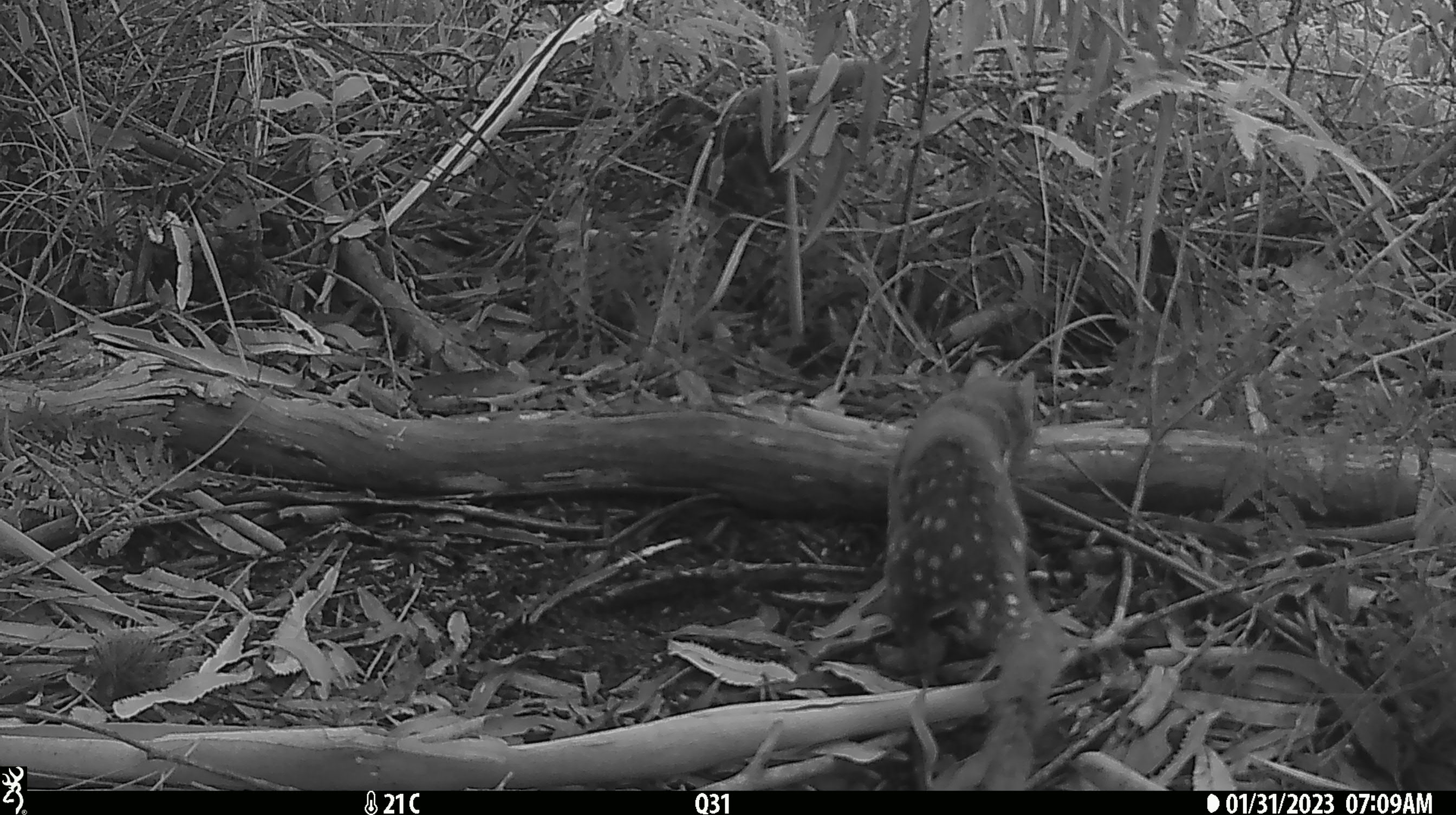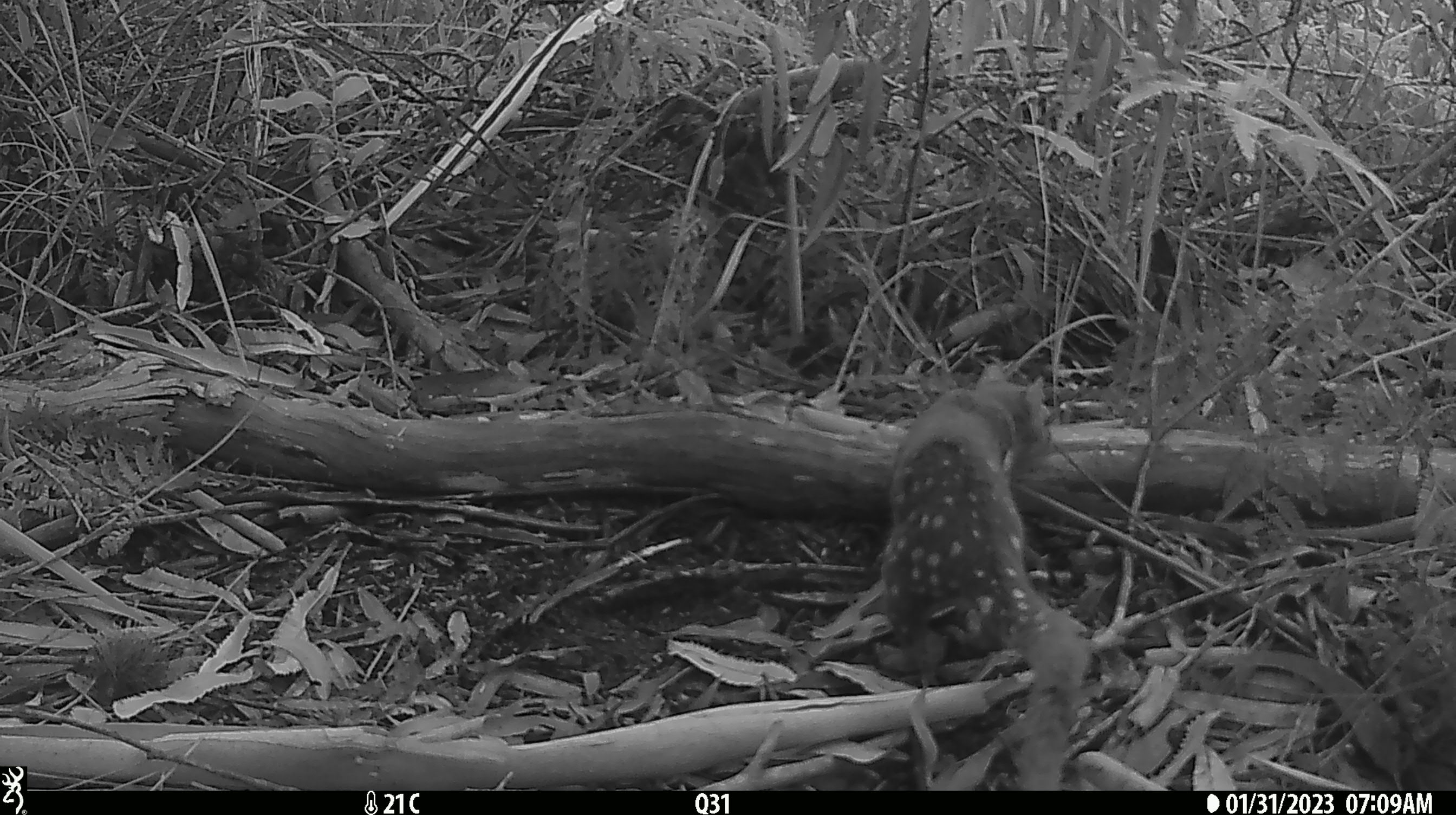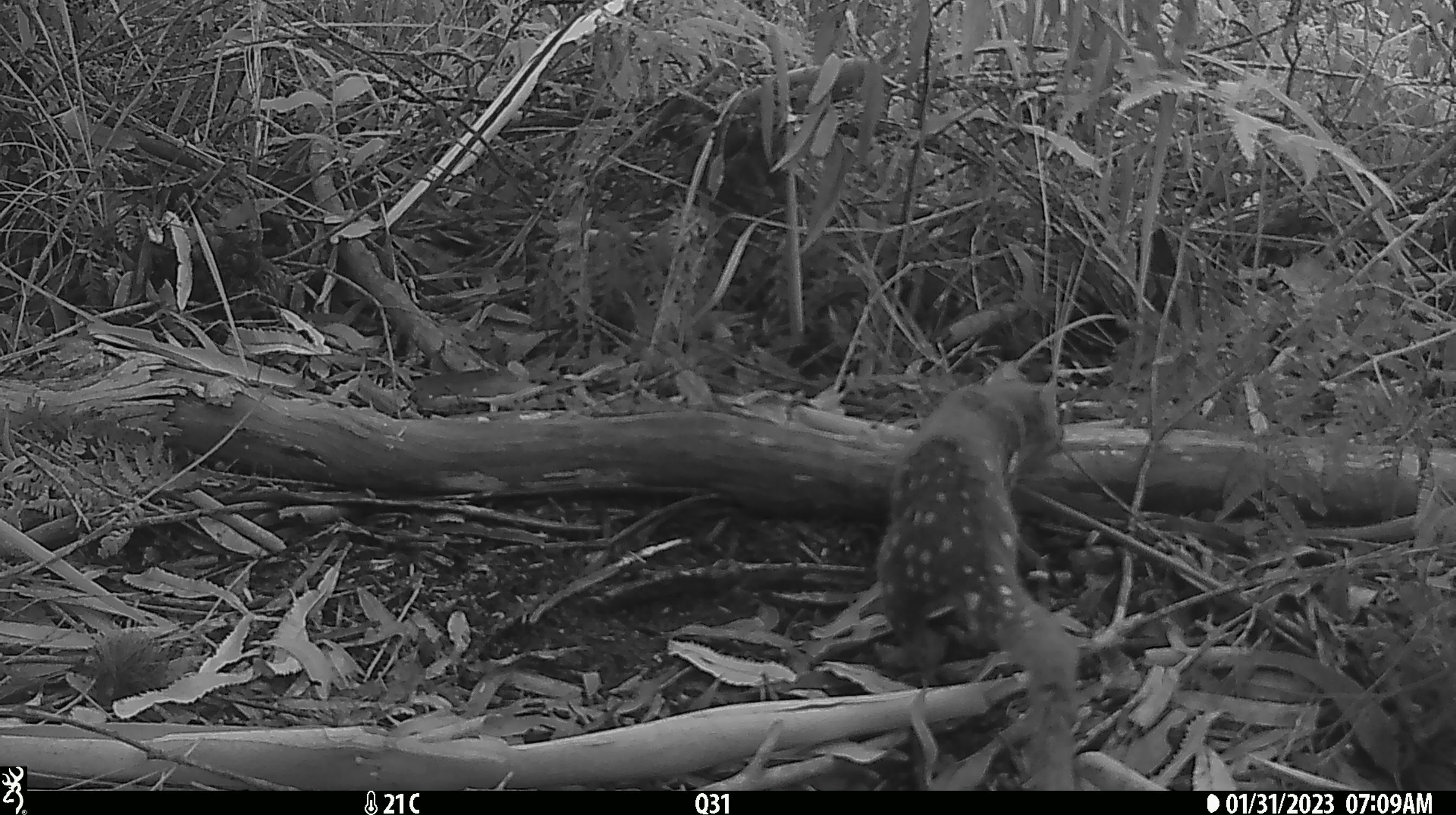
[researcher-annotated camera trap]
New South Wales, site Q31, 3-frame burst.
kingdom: Animalia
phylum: Chordata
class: Mammalia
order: Dasyuromorphia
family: Dasyuridae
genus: Dasyurus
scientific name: Dasyurus maculatus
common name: spotted-tailed quoll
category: quoll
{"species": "quoll (spotted-tailed quoll) (Dasyurus maculatus)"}